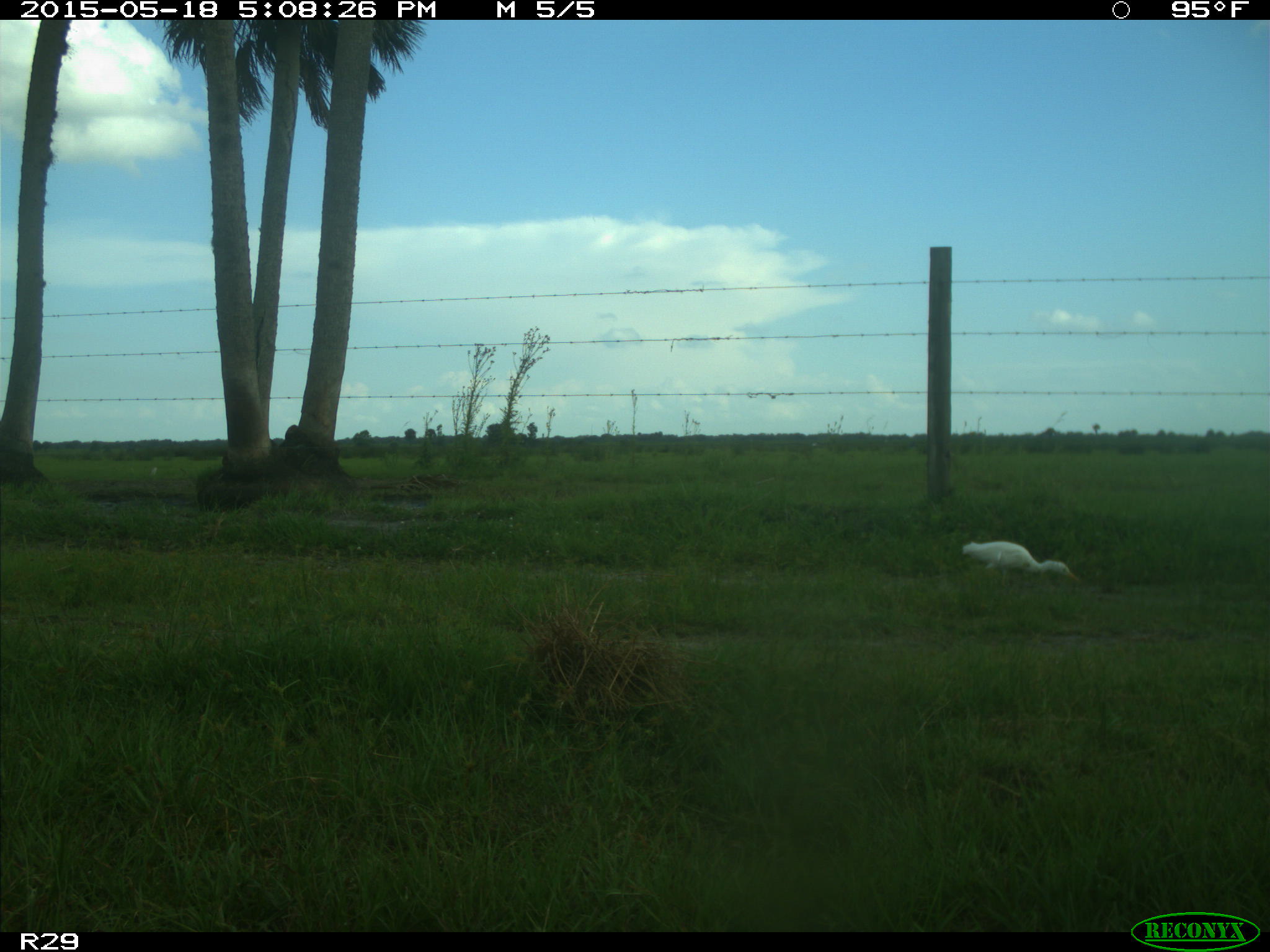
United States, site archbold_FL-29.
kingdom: Animalia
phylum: Chordata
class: Aves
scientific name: Aves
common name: birds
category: unidentified bird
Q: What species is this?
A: Unidentified bird (birds) (Aves).